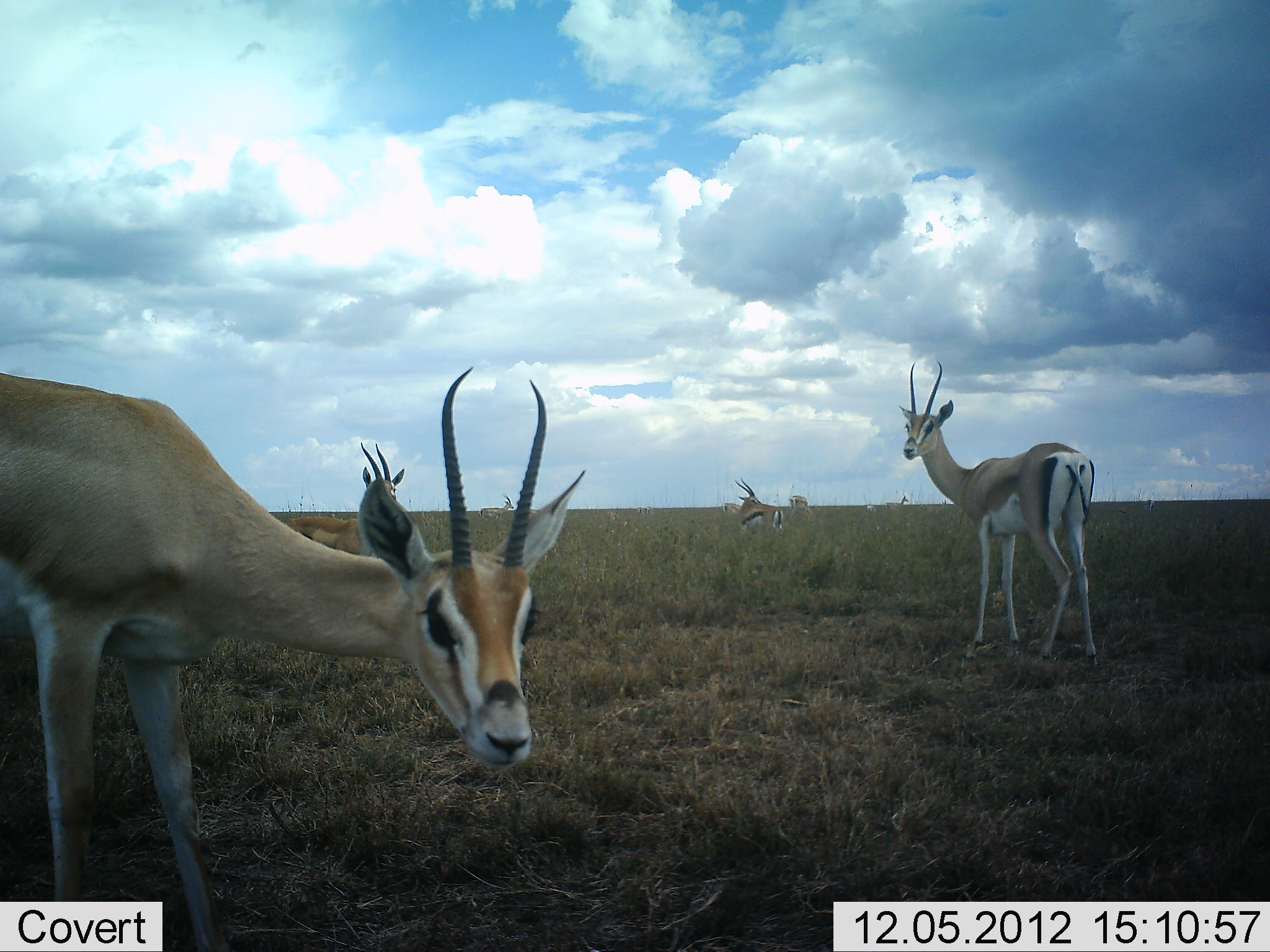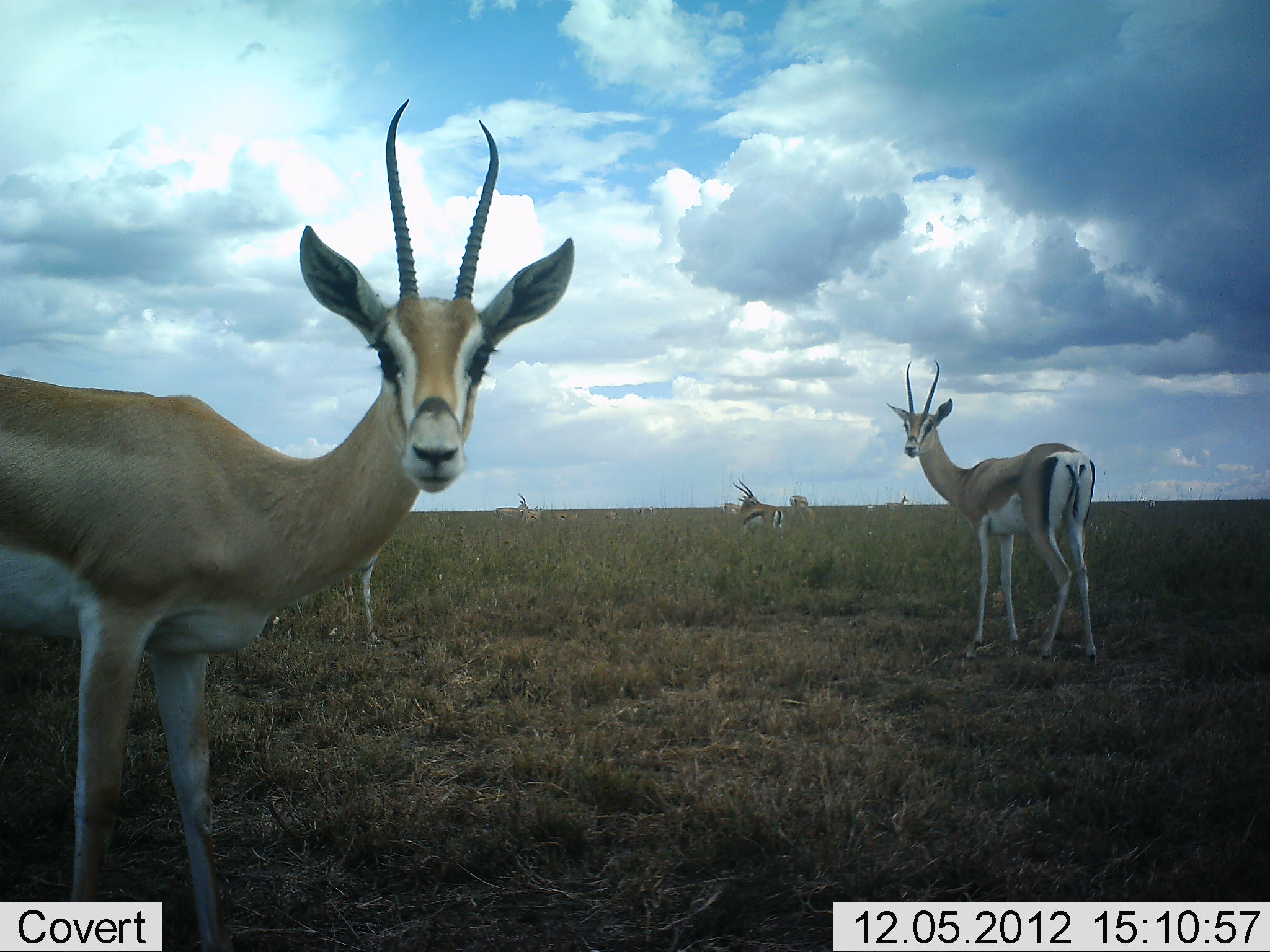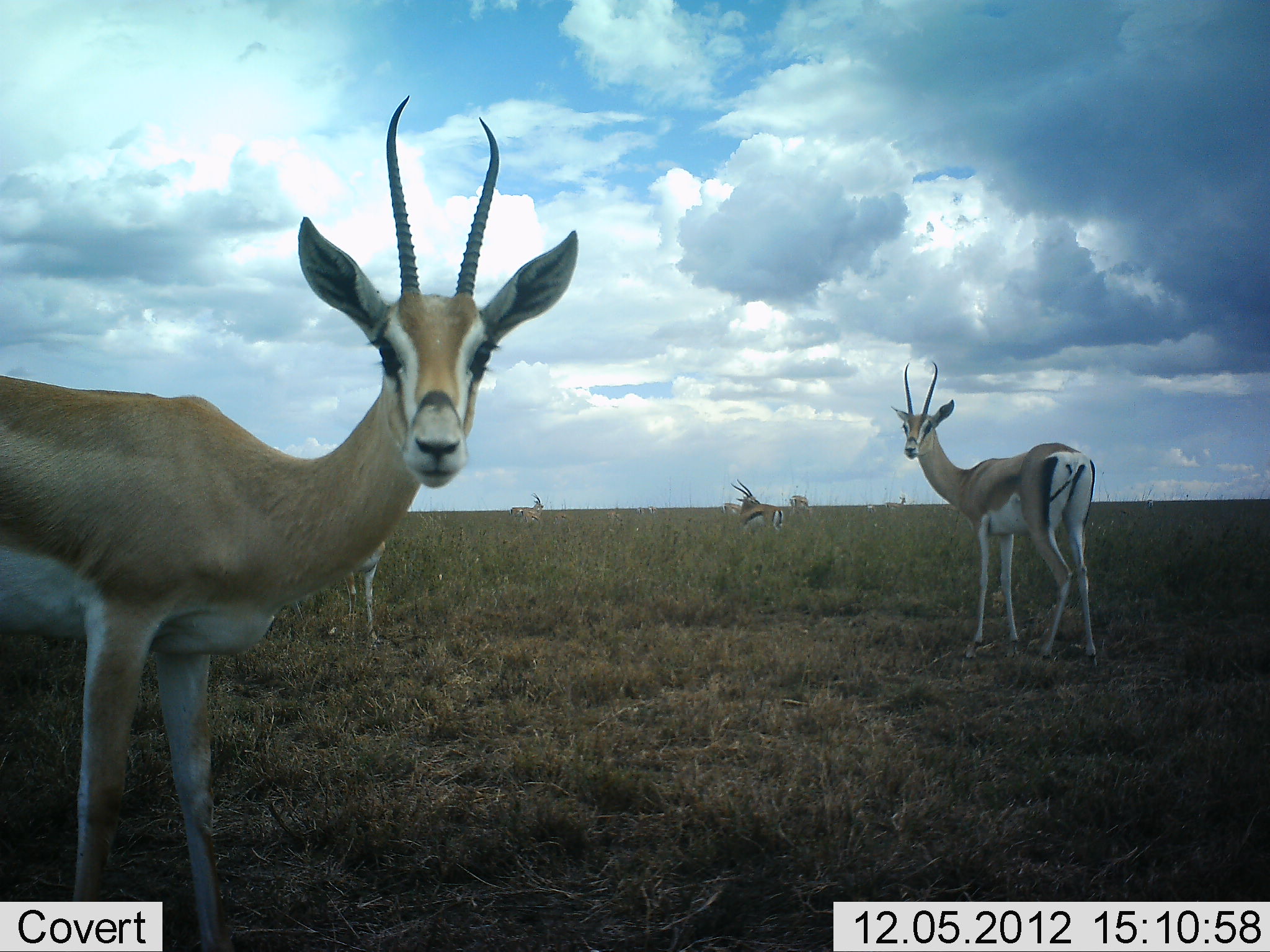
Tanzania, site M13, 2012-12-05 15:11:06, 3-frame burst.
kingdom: Animalia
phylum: Chordata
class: Mammalia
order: Artiodactyla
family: Bovidae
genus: Nanger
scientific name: Nanger granti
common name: grant's gazelle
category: gazellegrants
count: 6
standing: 91%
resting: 0%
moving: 27%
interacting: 5%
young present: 0%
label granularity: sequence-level